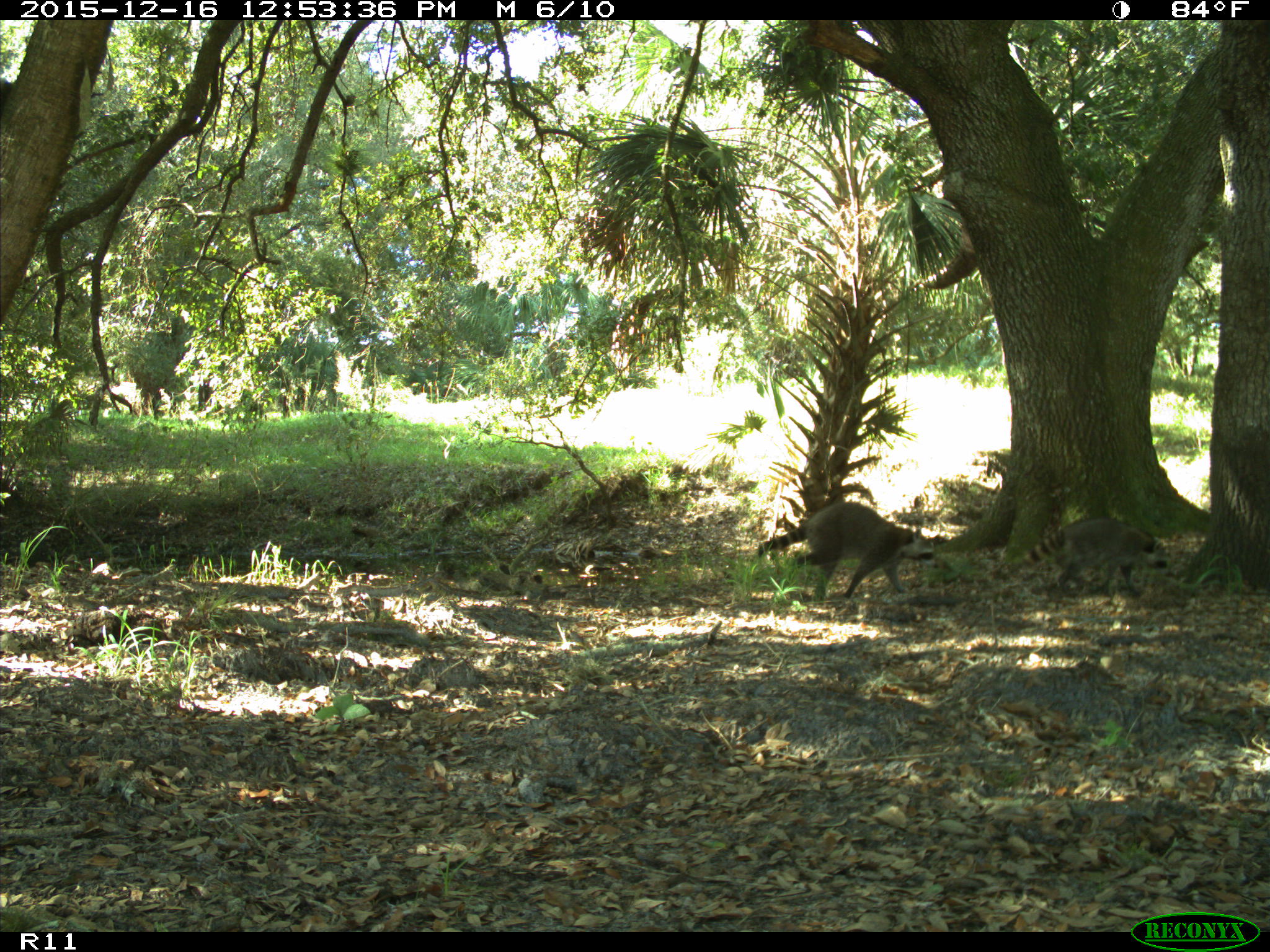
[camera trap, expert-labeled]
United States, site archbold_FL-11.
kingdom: Animalia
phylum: Chordata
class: Mammalia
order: Carnivora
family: Procyonidae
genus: Procyon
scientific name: Procyon lotor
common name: common raccoon